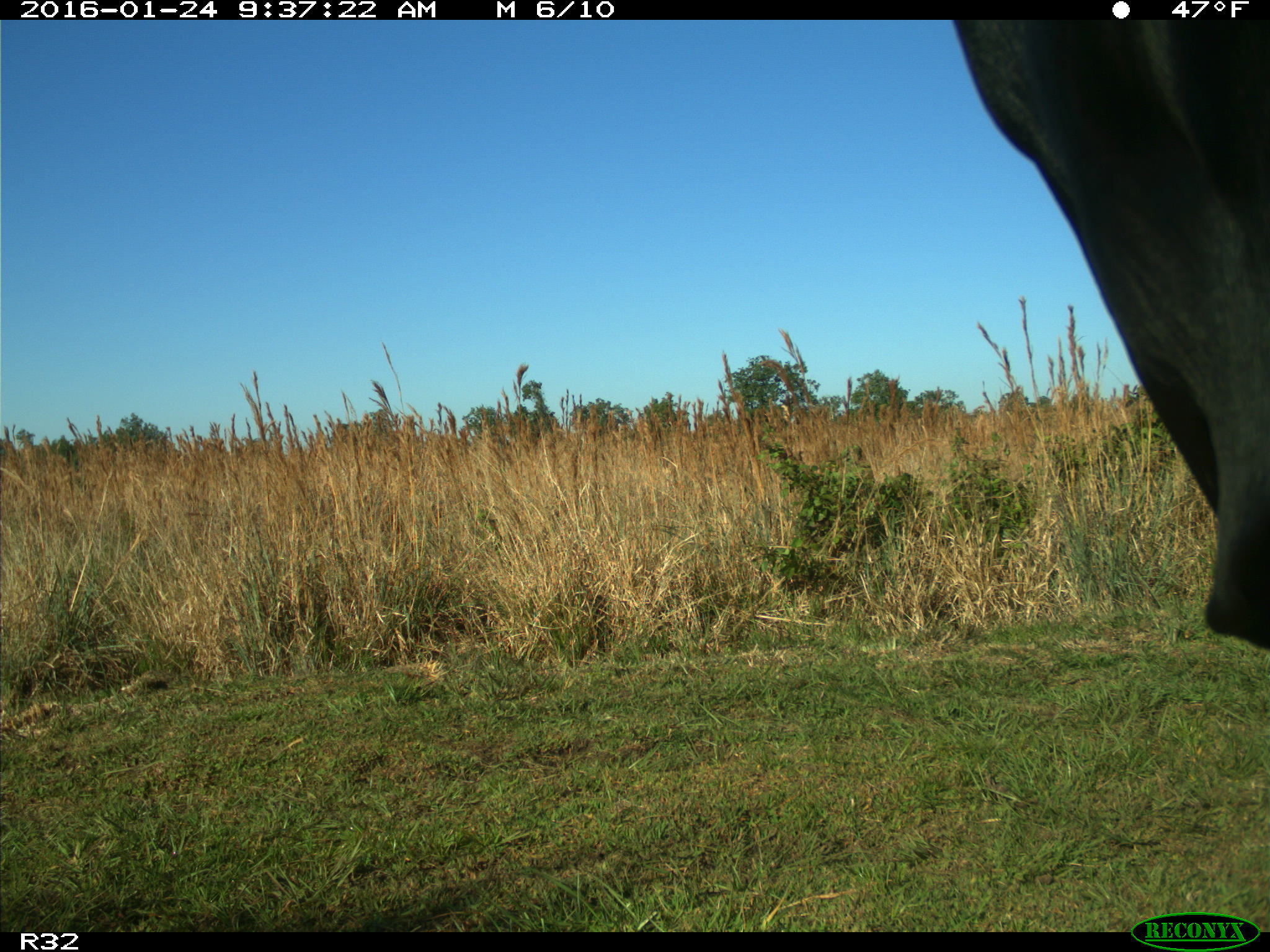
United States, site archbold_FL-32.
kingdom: Animalia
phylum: Chordata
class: Mammalia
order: Artiodactyla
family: Bovidae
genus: Bos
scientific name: Bos taurus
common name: domestic cow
Bos taurus (domestic cow).